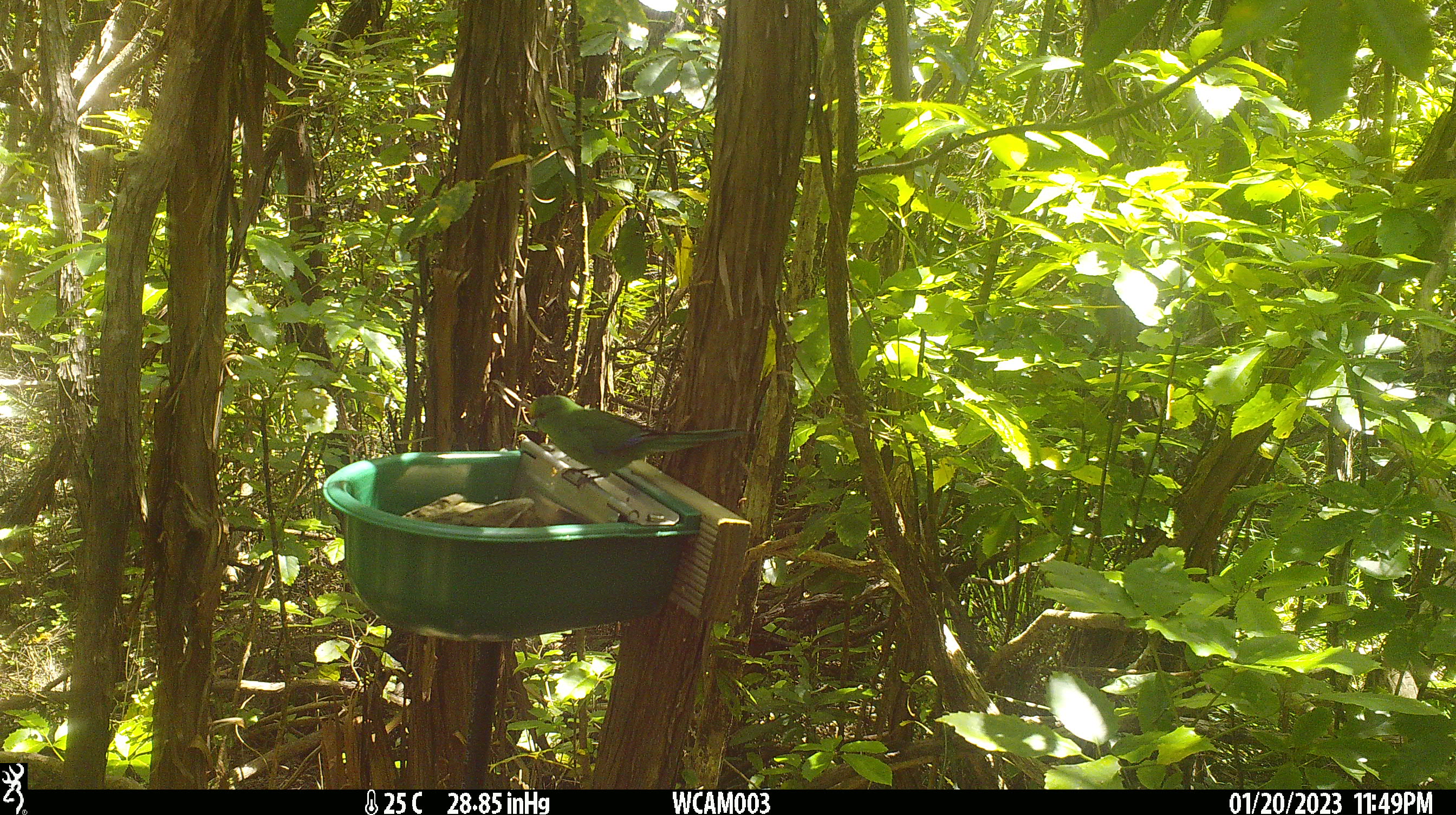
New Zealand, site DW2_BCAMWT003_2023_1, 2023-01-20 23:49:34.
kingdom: Animalia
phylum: Chordata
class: Aves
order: Psittaciformes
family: Psittaculidae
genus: Cyanoramphus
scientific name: Cyanoramphus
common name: parakeet